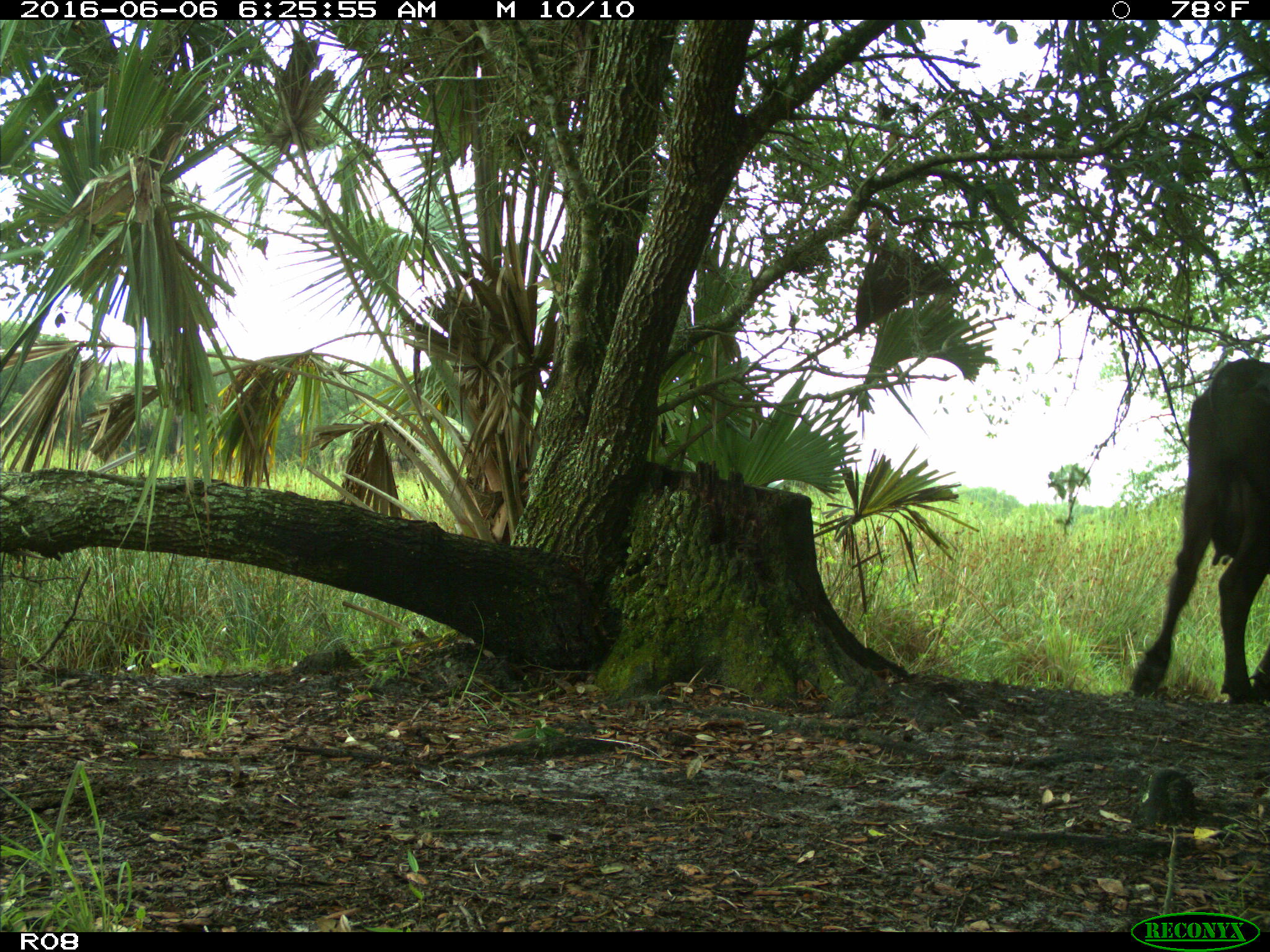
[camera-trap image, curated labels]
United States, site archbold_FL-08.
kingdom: Animalia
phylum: Chordata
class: Mammalia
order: Artiodactyla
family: Bovidae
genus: Bos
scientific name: Bos taurus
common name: domestic cow